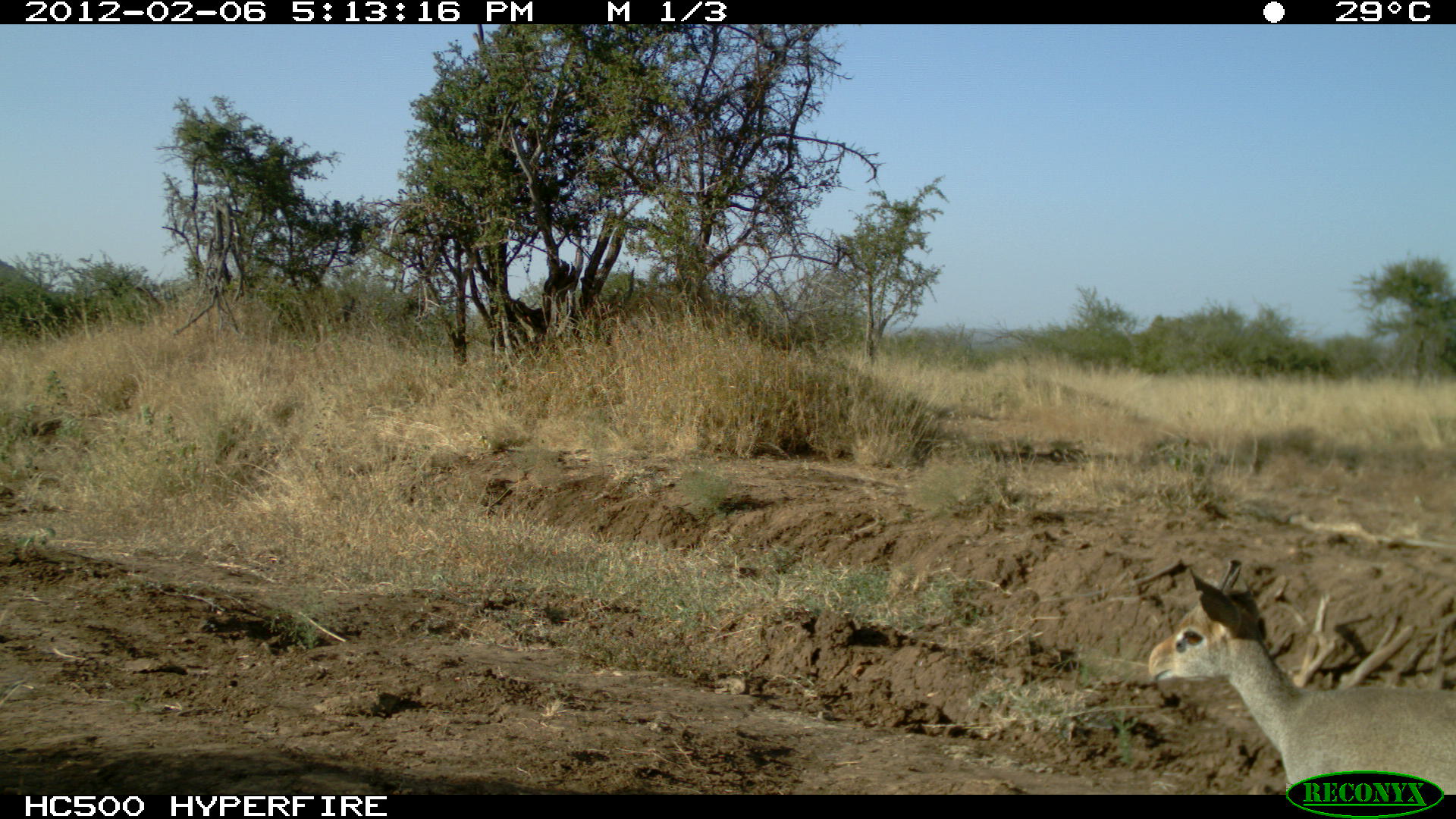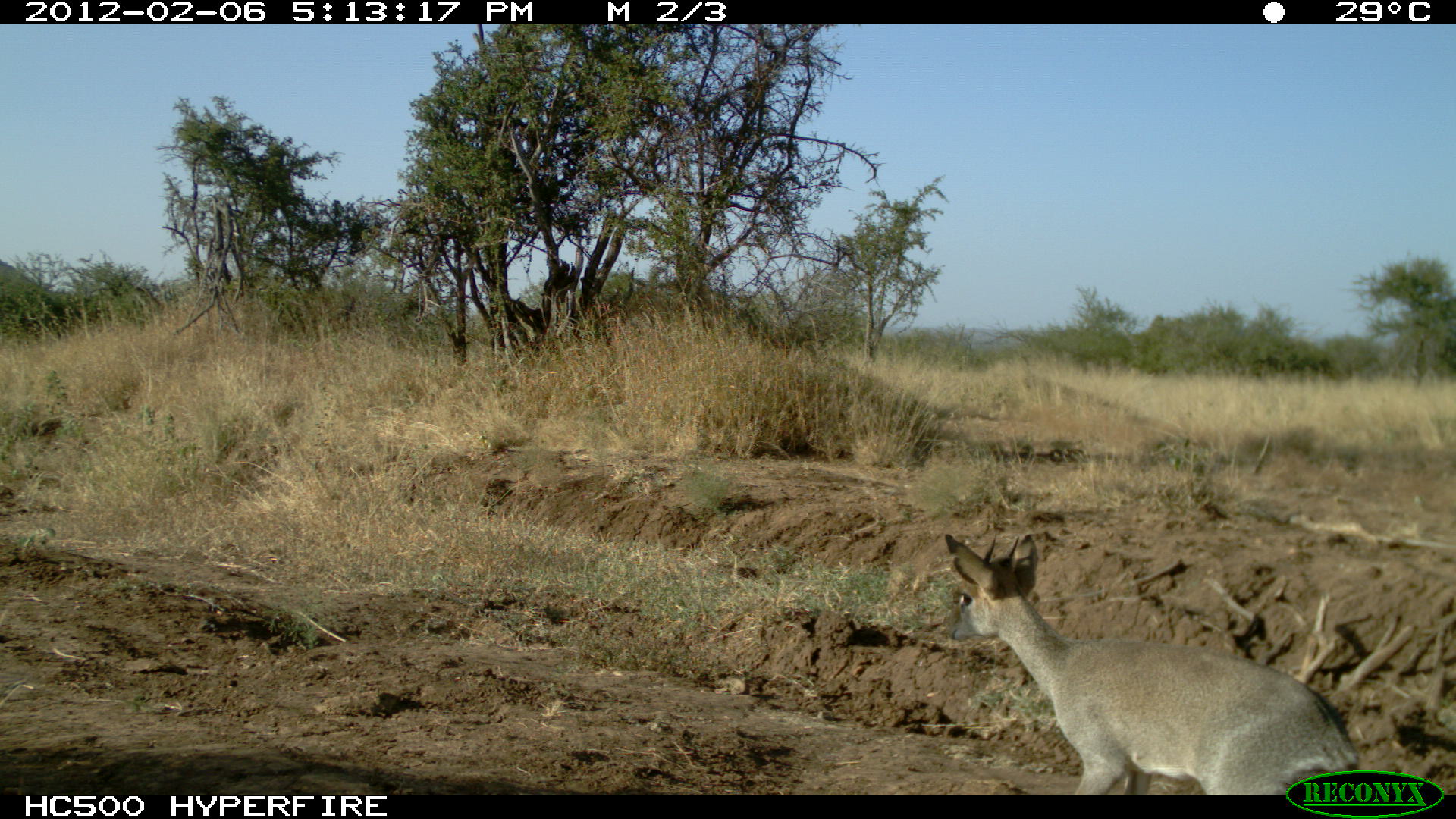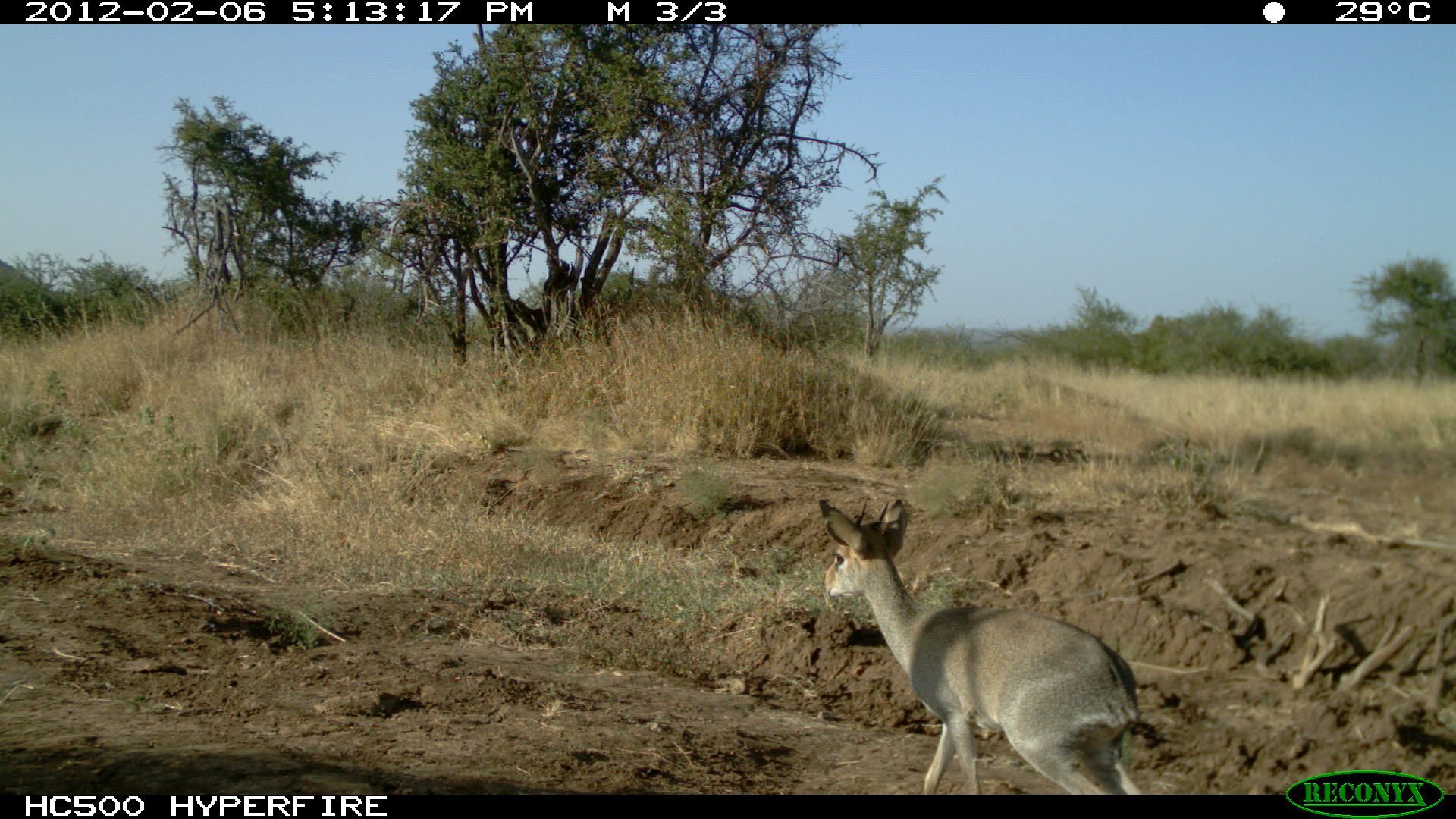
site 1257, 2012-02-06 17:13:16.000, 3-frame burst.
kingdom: Animalia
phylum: Chordata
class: Mammalia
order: Artiodactyla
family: Bovidae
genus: Madoqua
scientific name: Madoqua guentheri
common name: günther's dik-dik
Madoqua guentheri (günther's dik-dik), count 1.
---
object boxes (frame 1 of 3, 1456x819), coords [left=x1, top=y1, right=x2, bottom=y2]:
madoqua guentheri: [left=1141, top=550, right=1456, bottom=793]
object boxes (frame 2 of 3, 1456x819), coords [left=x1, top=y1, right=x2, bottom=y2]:
madoqua guentheri: [left=936, top=524, right=1363, bottom=793]